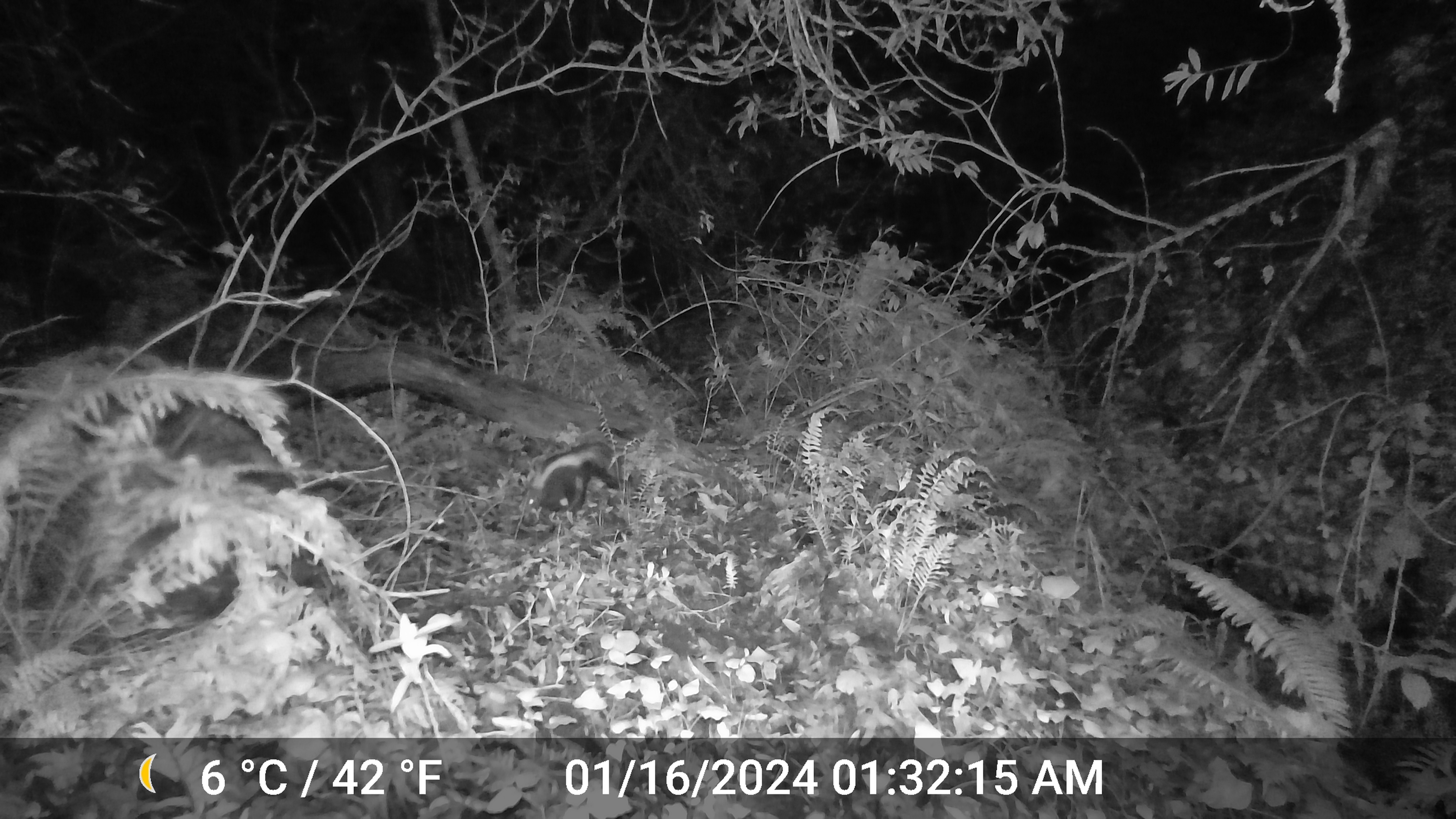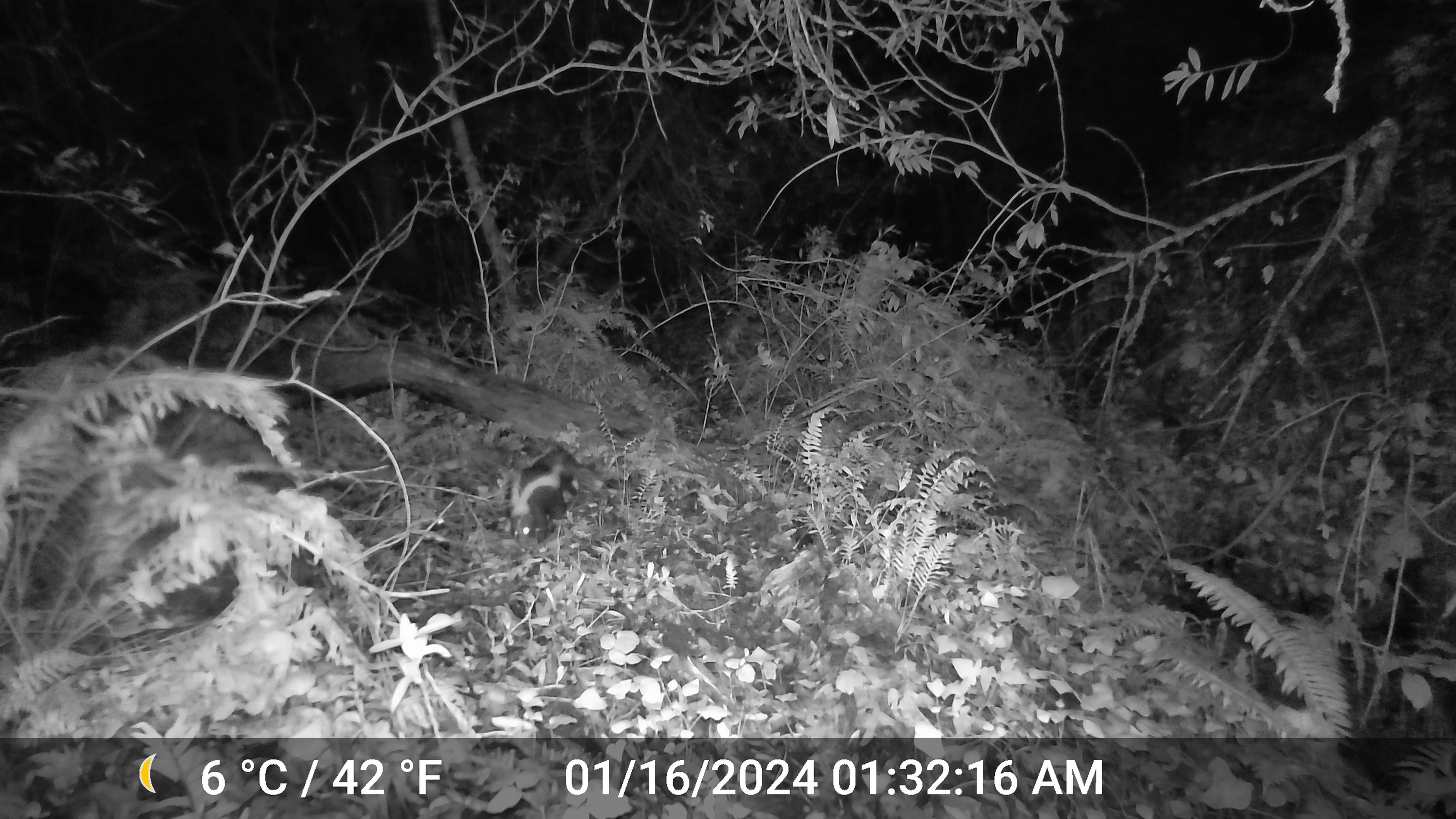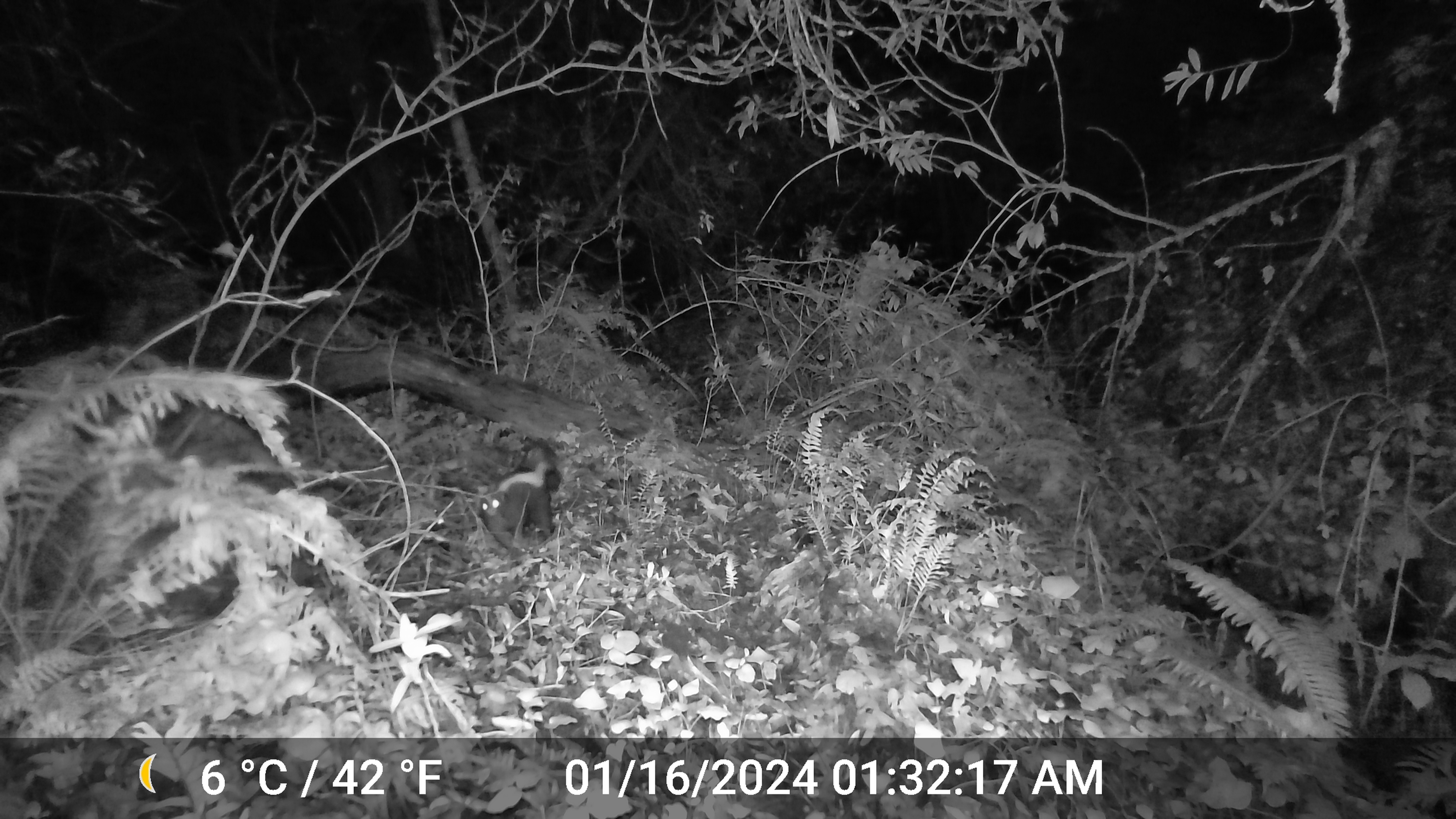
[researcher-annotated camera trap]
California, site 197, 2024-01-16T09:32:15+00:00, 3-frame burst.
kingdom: Animalia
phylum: Chordata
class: Mammalia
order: Carnivora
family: Mephitidae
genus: Mephitis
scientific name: Mephitis mephitis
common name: striped skunk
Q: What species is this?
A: Striped skunk (Mephitis mephitis).